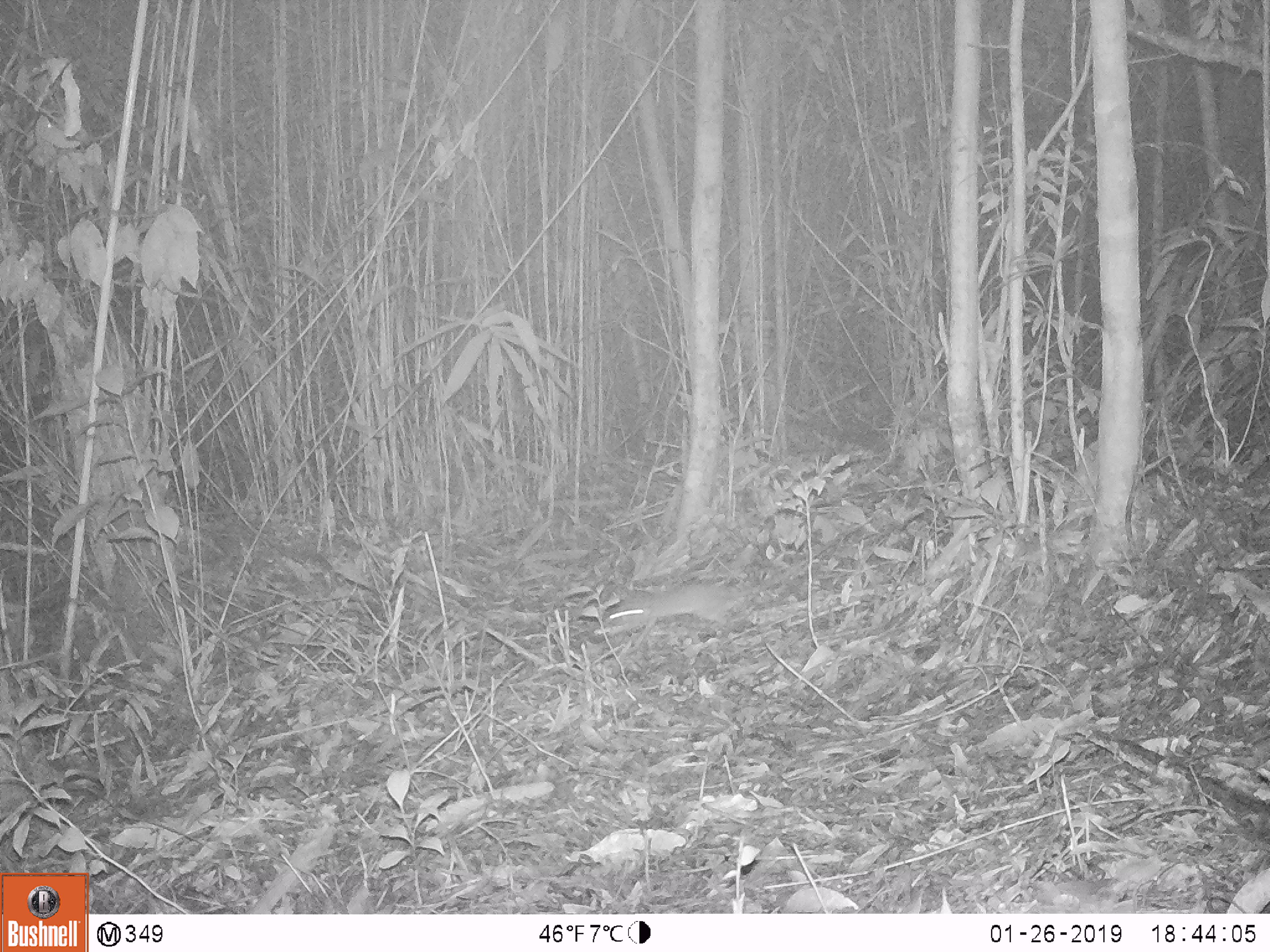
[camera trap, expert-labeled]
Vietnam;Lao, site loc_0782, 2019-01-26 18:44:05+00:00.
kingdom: Animalia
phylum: Chordata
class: Mammalia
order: Rodentia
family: Muridae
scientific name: Muridae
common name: old-world mice and rats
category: unidentified murid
Unidentified murid (old-world mice and rats) (Muridae). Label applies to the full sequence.